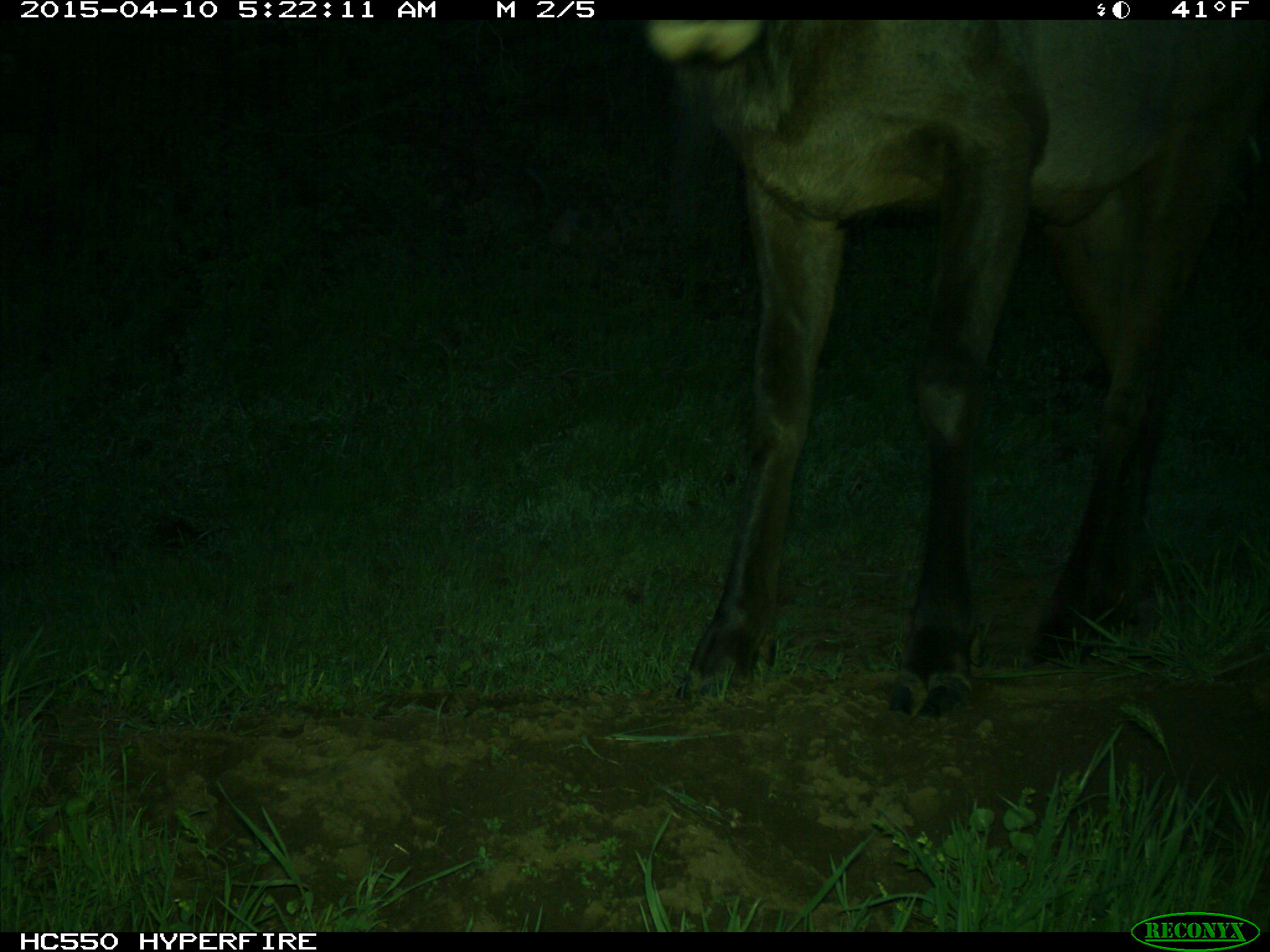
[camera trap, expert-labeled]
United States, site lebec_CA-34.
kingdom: Animalia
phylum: Chordata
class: Mammalia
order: Artiodactyla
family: Cervidae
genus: Cervus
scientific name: Cervus canadensis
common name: elk